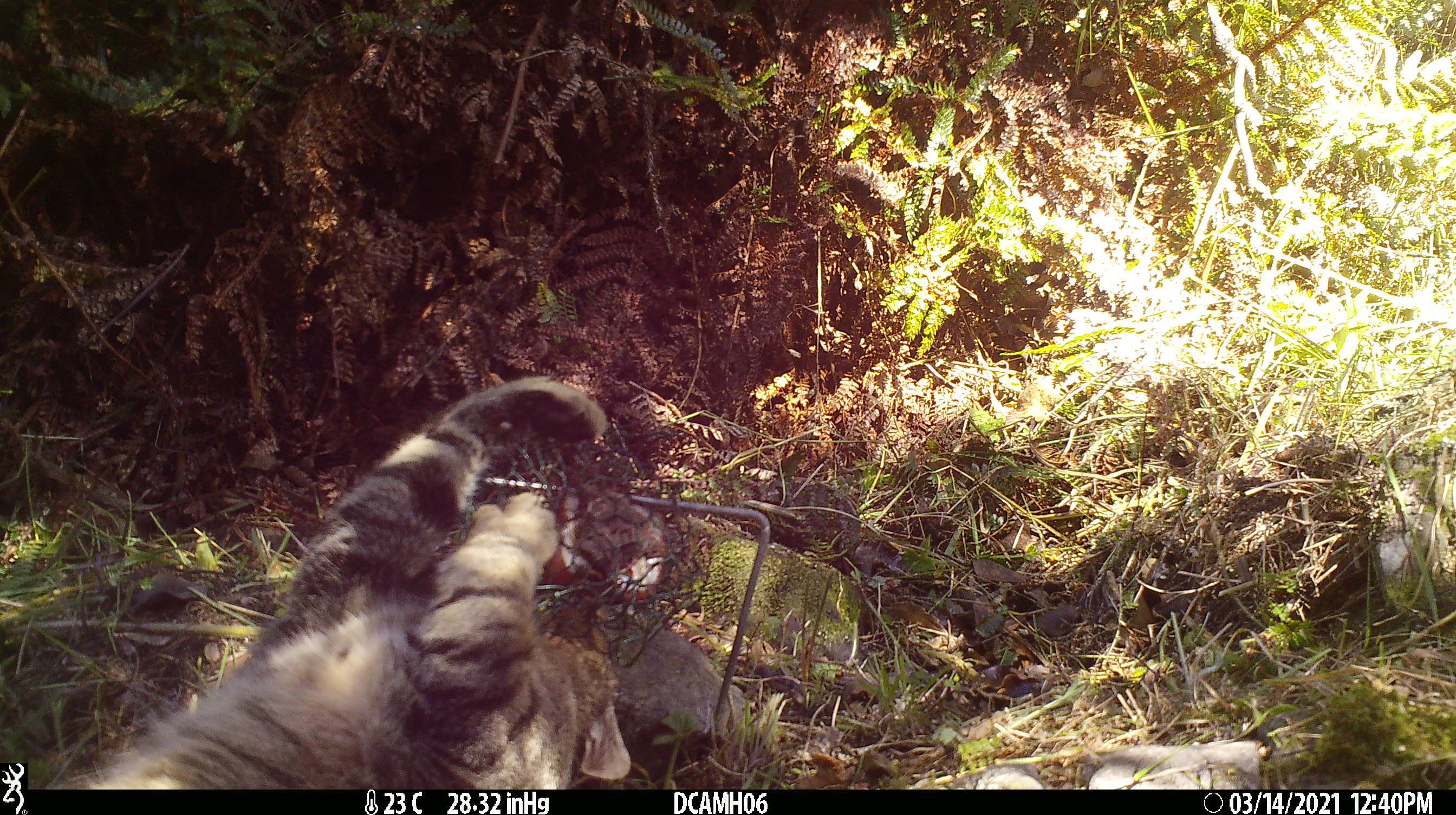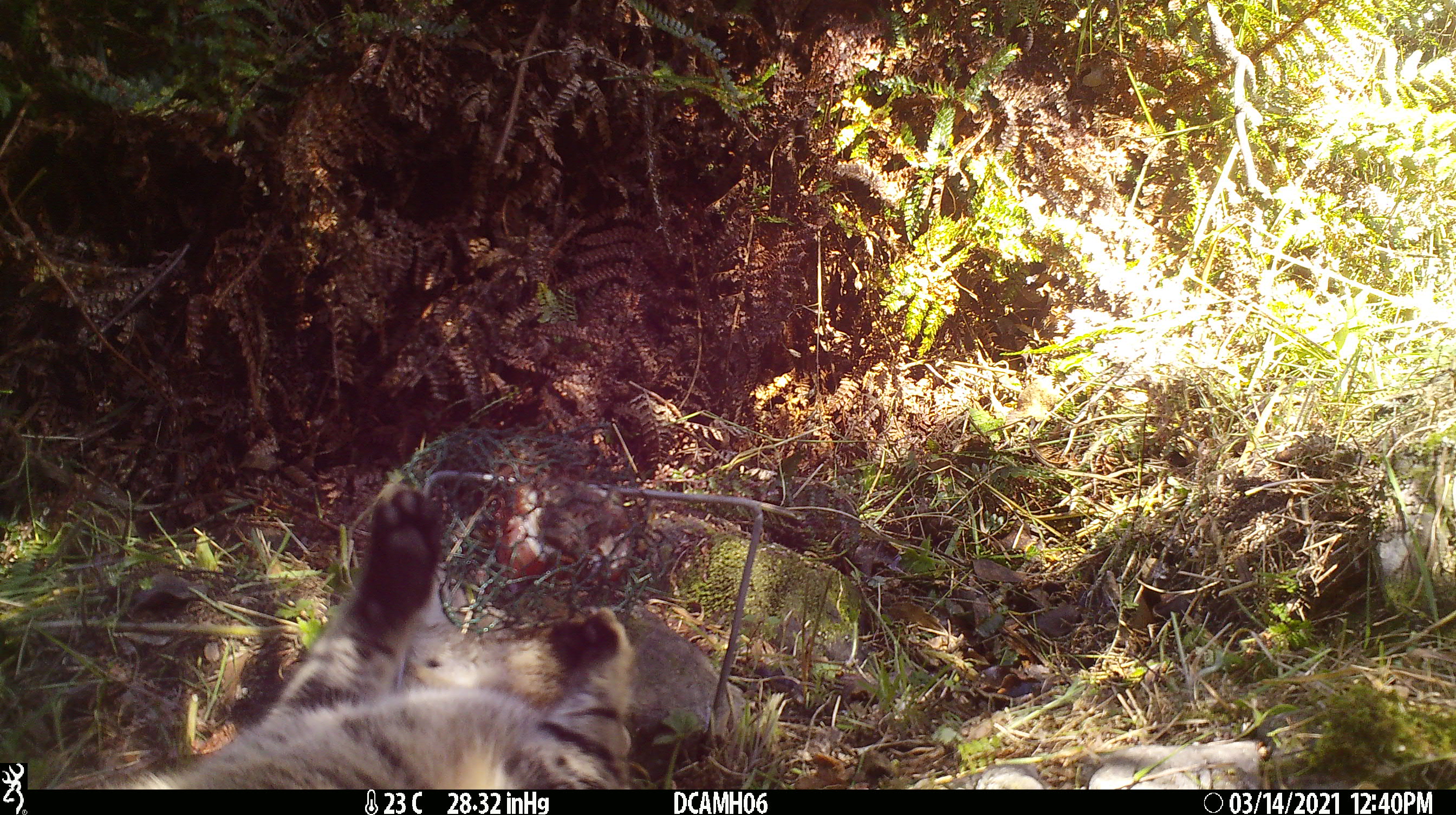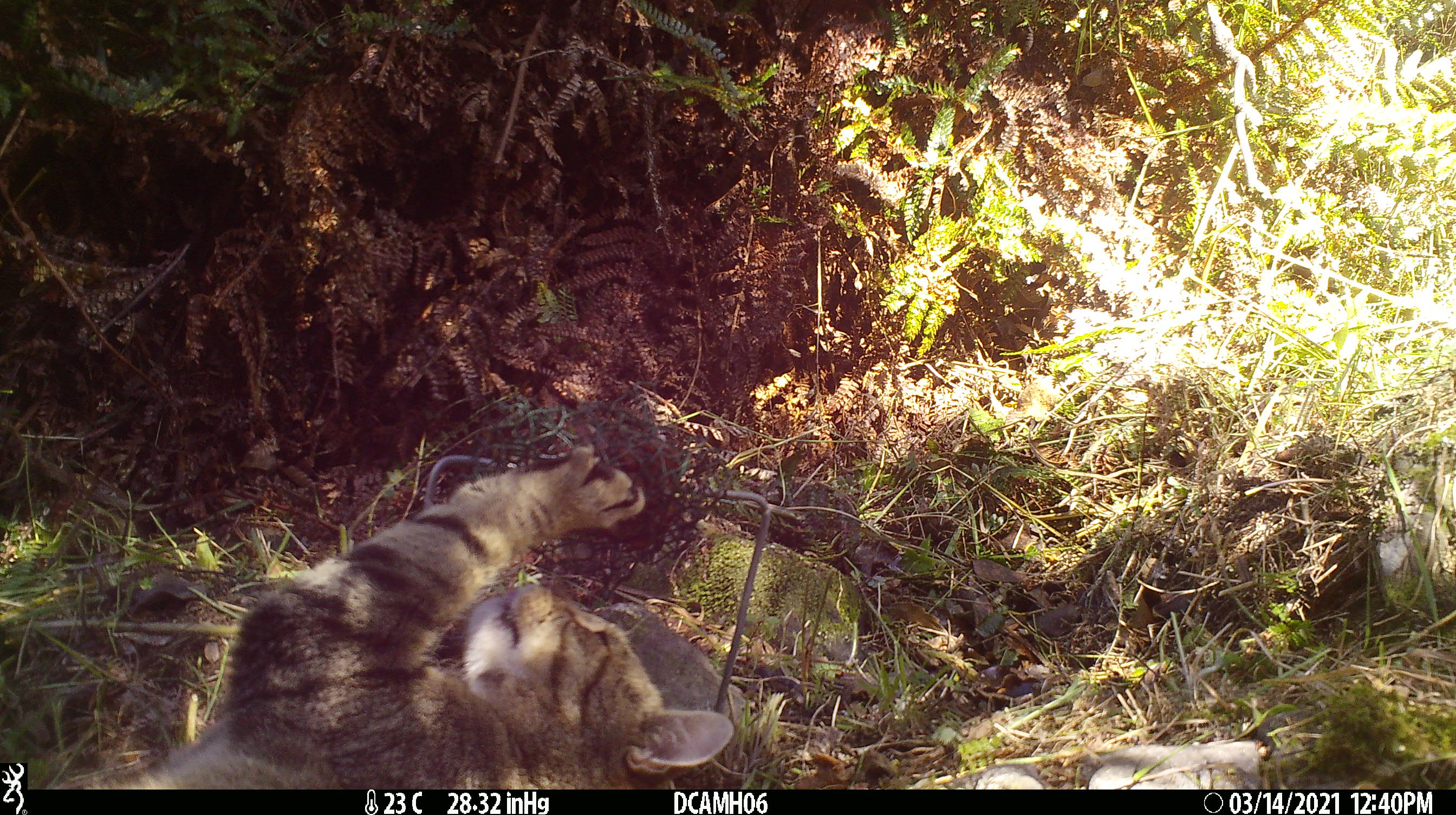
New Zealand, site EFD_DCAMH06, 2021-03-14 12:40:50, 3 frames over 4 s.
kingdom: Animalia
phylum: Chordata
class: Mammalia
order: Carnivora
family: Felidae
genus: Felis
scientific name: Felis catus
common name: domestic cat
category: cat